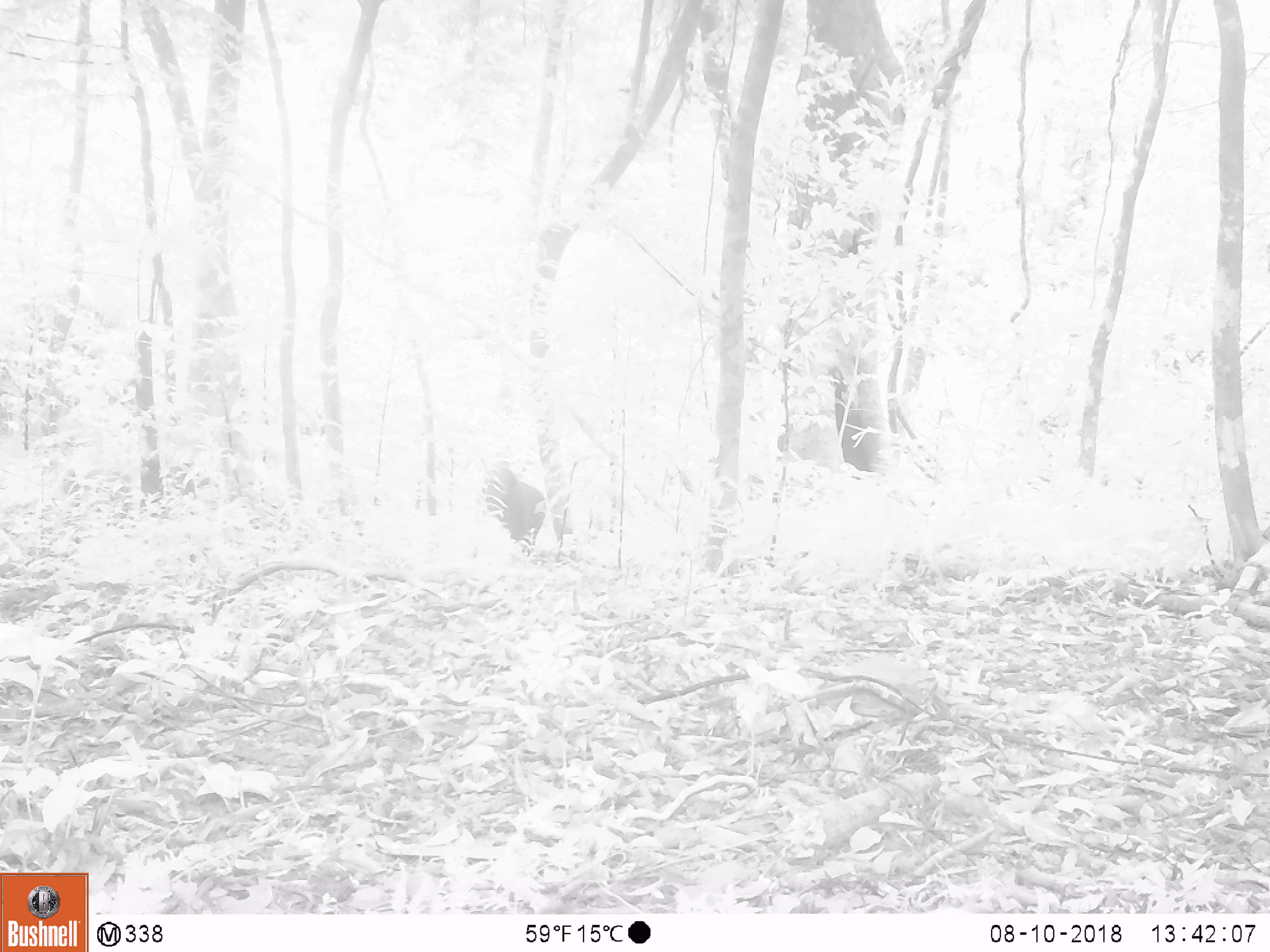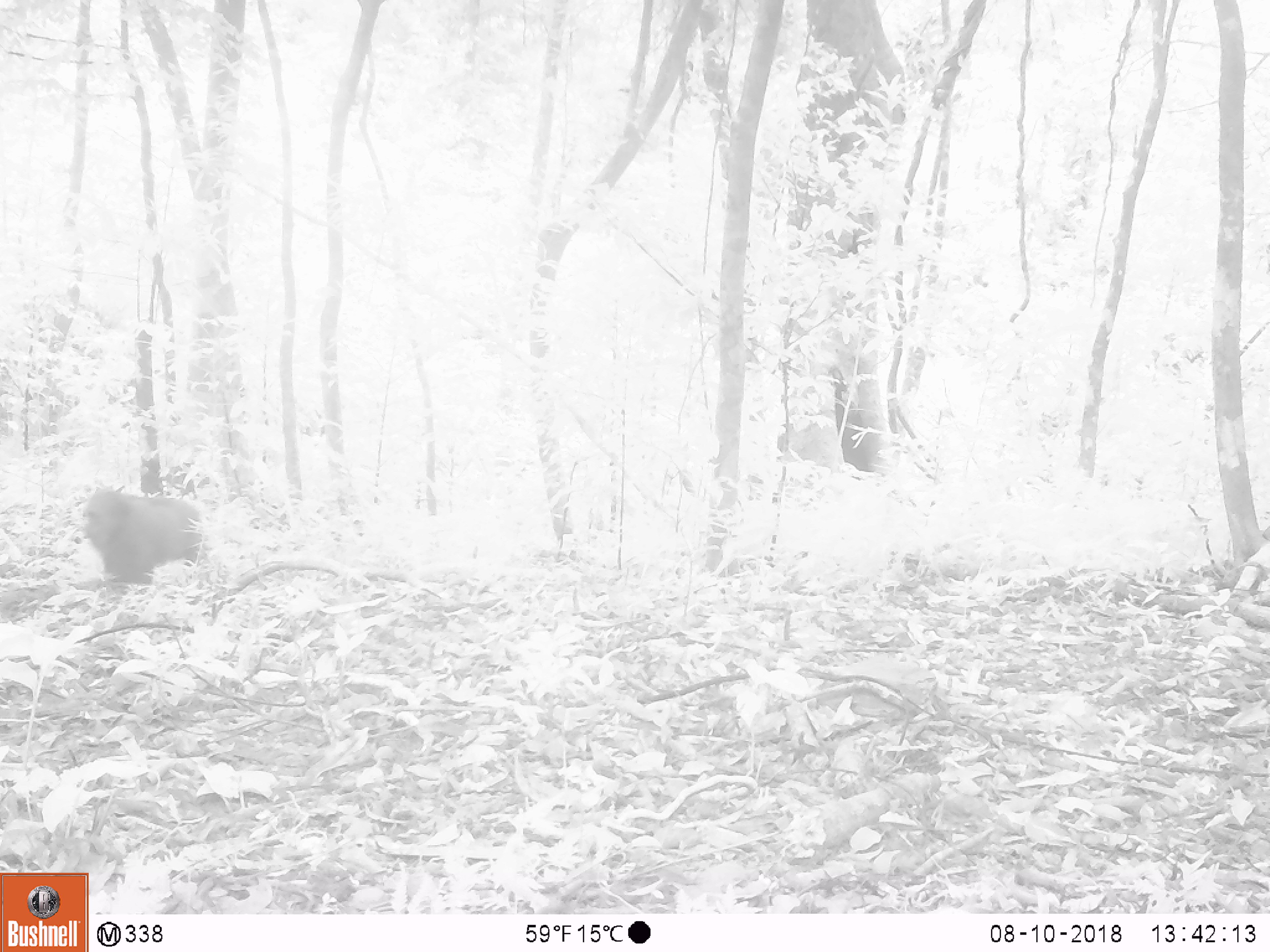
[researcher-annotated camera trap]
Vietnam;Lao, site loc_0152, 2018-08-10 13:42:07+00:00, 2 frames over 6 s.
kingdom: Animalia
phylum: Chordata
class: Mammalia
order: Primates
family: Cercopithecidae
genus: Macaca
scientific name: Macaca arctoides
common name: stump-tailed macaque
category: stump tailed macaque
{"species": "stump tailed macaque (stump-tailed macaque) (Macaca arctoides)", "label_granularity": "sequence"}